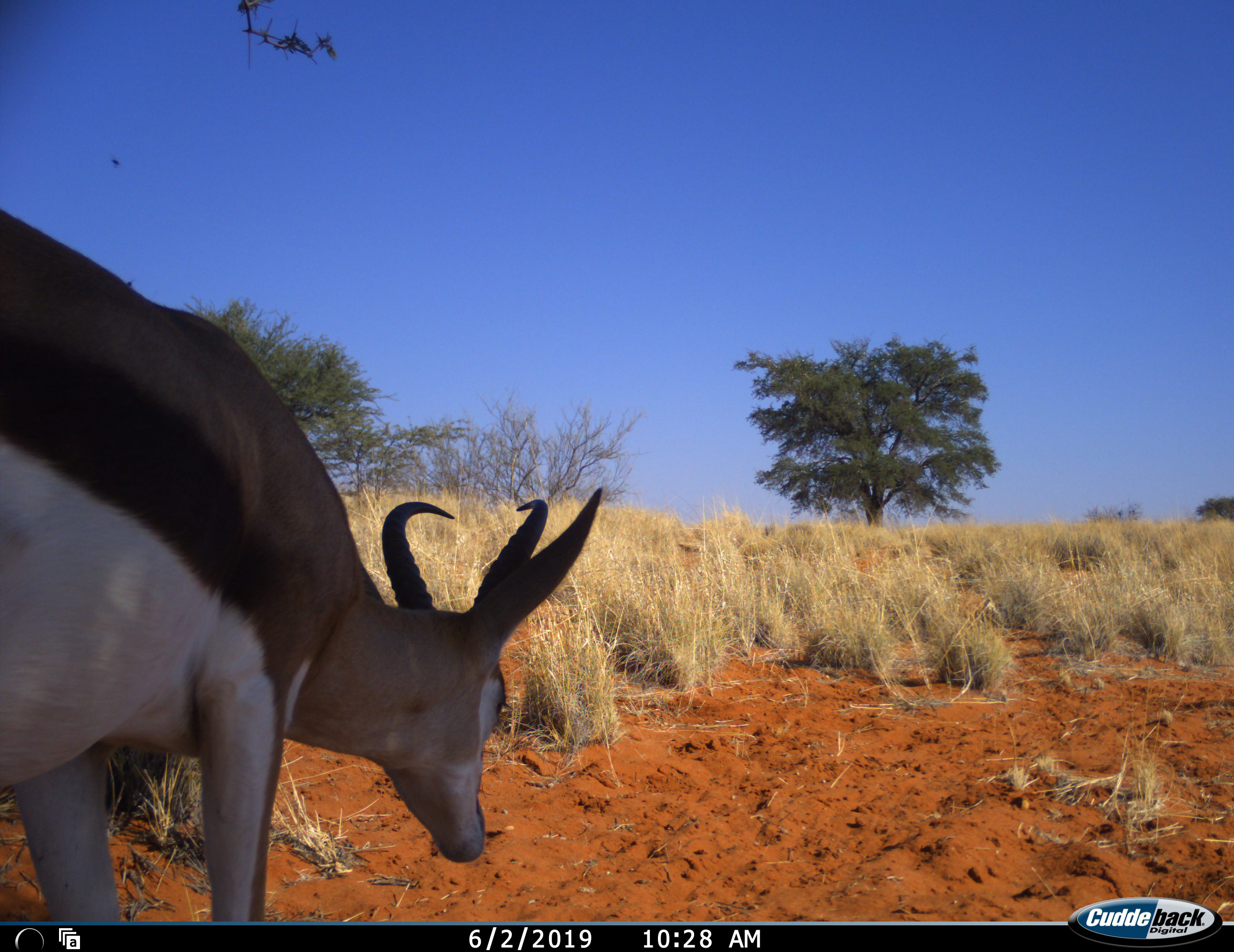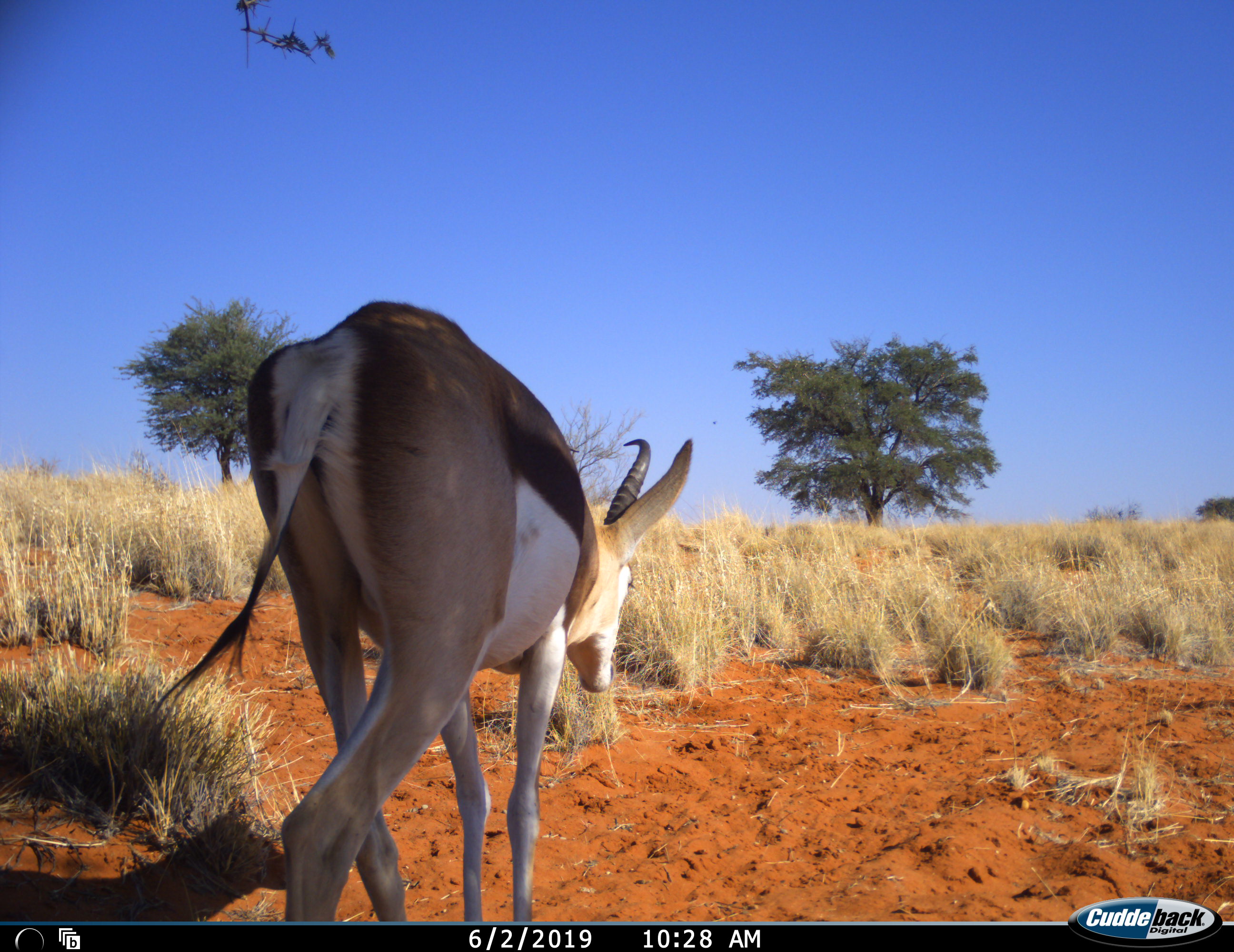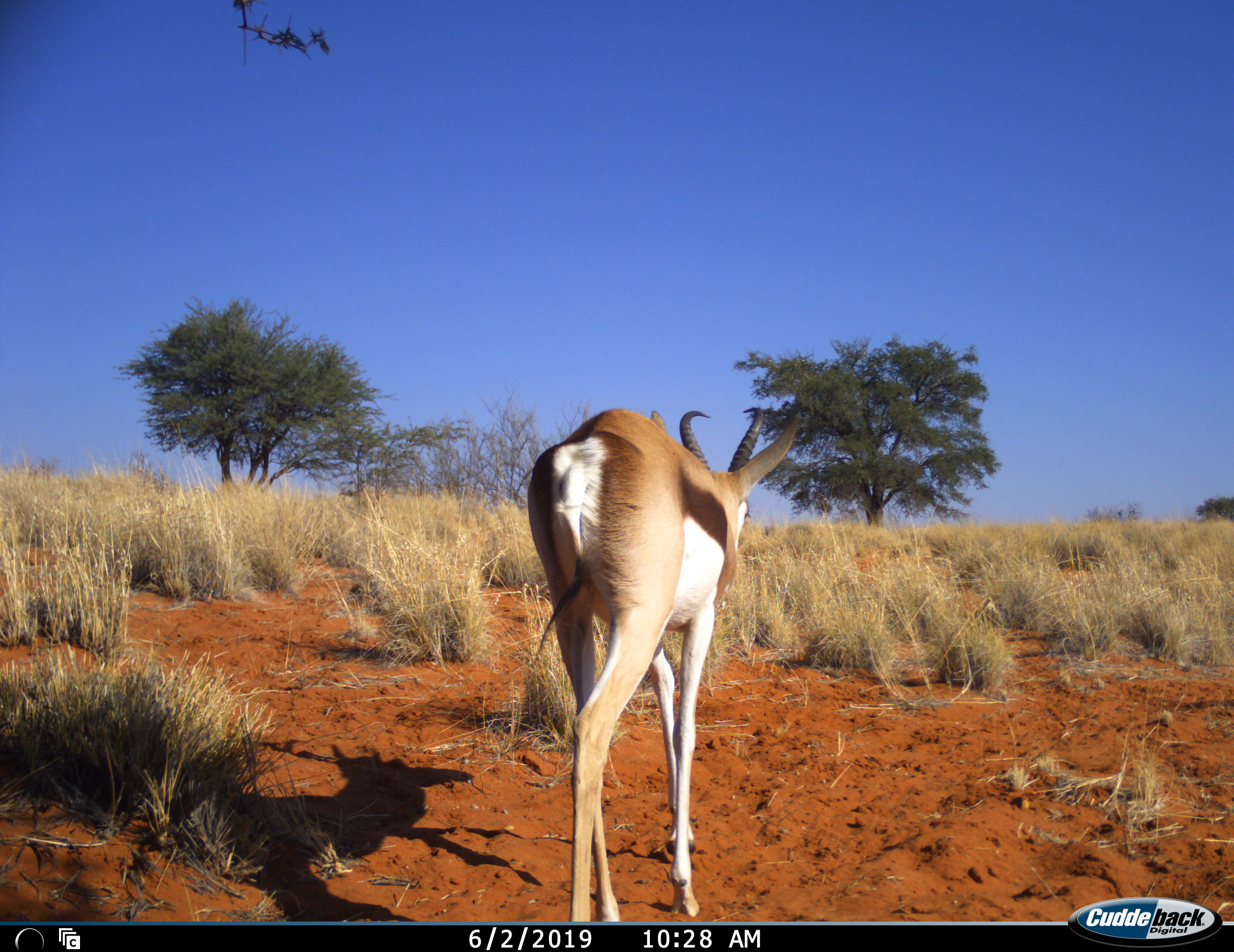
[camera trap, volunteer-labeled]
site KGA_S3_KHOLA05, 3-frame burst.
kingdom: Animalia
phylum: Chordata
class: Mammalia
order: Artiodactyla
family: Bovidae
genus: Antidorcas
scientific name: Antidorcas marsupialis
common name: springbok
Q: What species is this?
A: Springbok (Antidorcas marsupialis).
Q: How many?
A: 1.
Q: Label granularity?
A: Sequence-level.